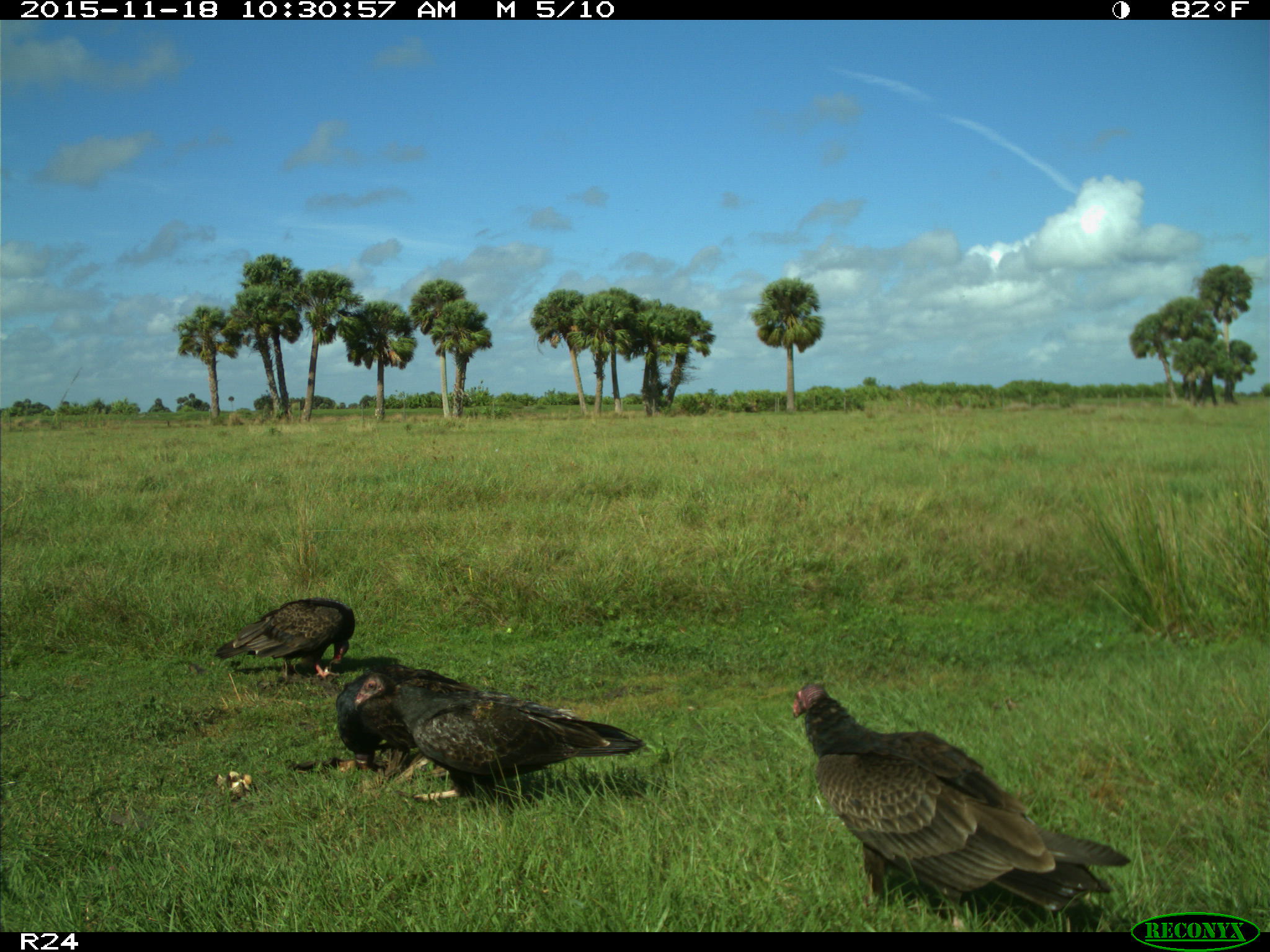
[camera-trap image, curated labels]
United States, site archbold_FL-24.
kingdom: Animalia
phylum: Chordata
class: Aves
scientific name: Aves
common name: birds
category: unidentified bird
Unidentified bird (birds) (Aves).